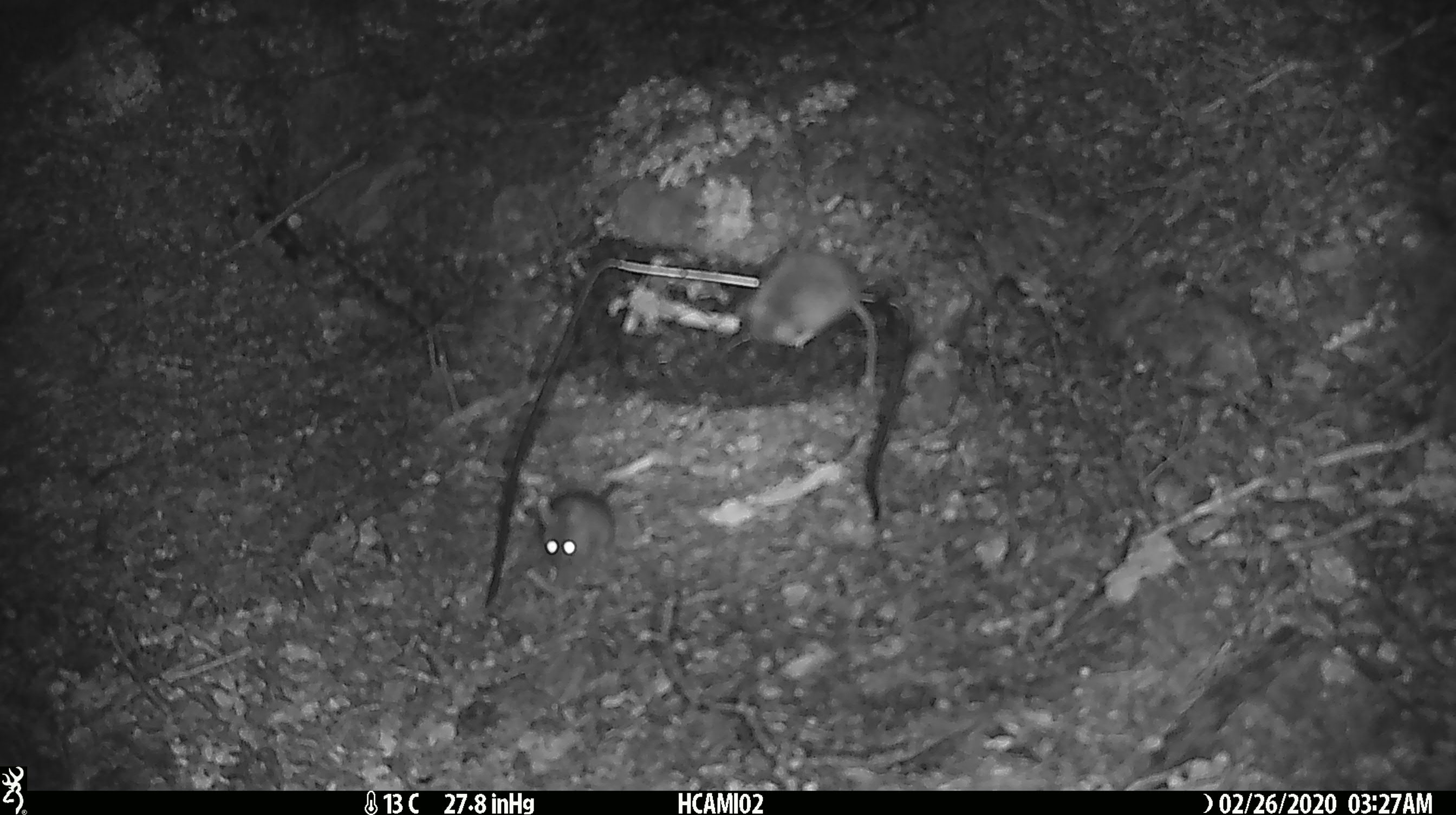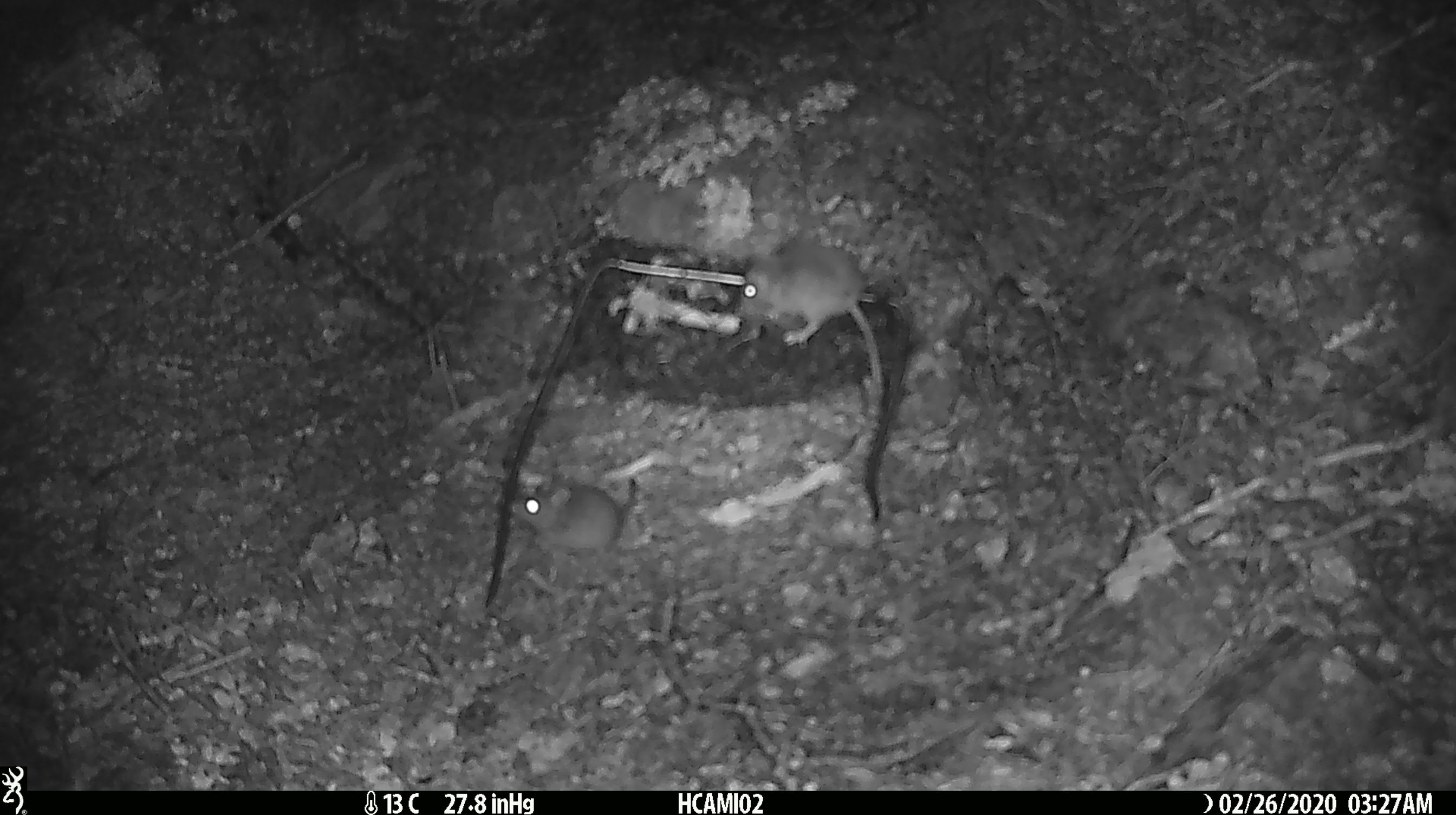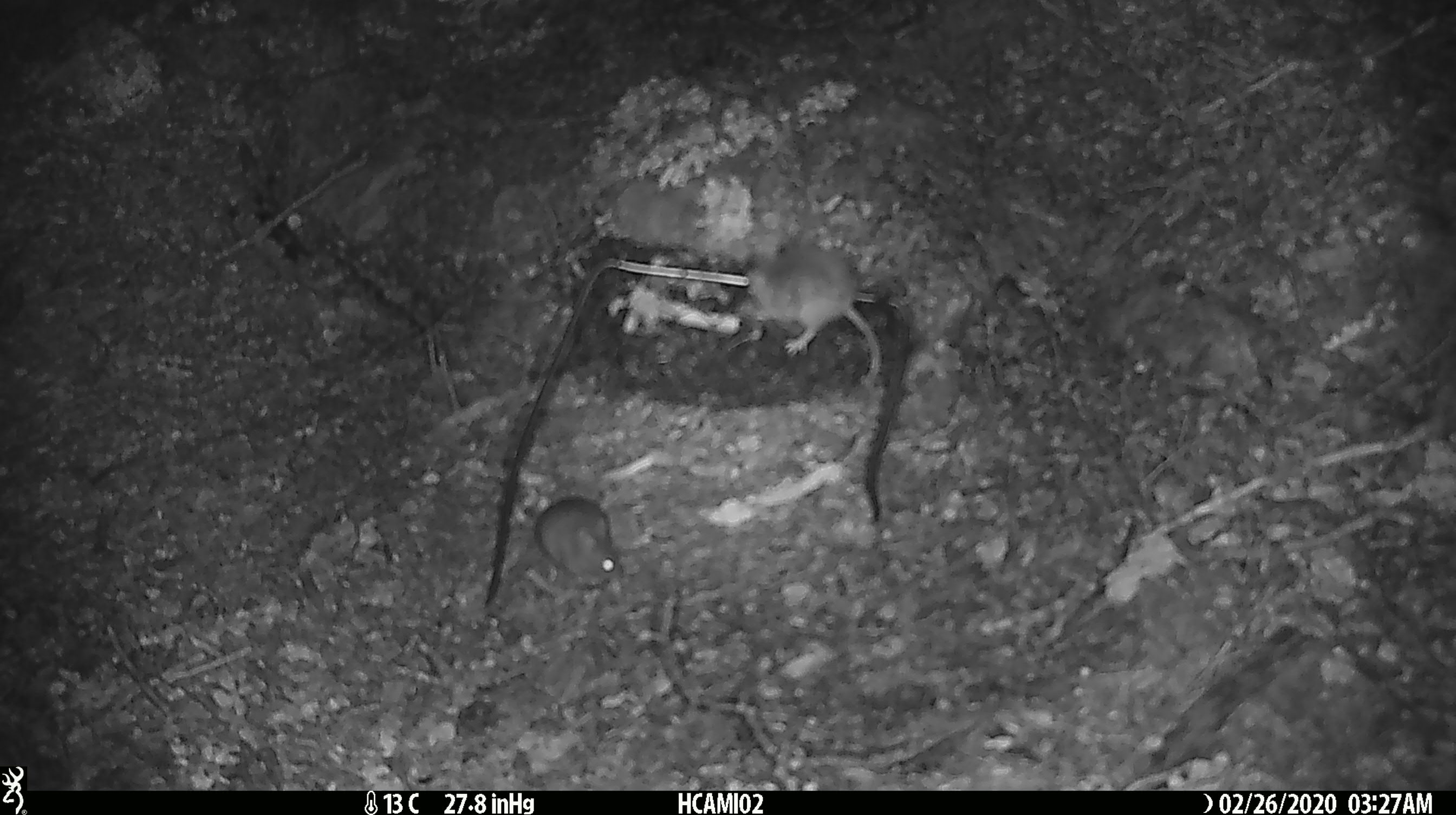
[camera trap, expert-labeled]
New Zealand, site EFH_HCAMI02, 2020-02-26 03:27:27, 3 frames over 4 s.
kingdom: Animalia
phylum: Chordata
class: Mammalia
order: Rodentia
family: Muridae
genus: Mus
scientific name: Mus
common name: mouse